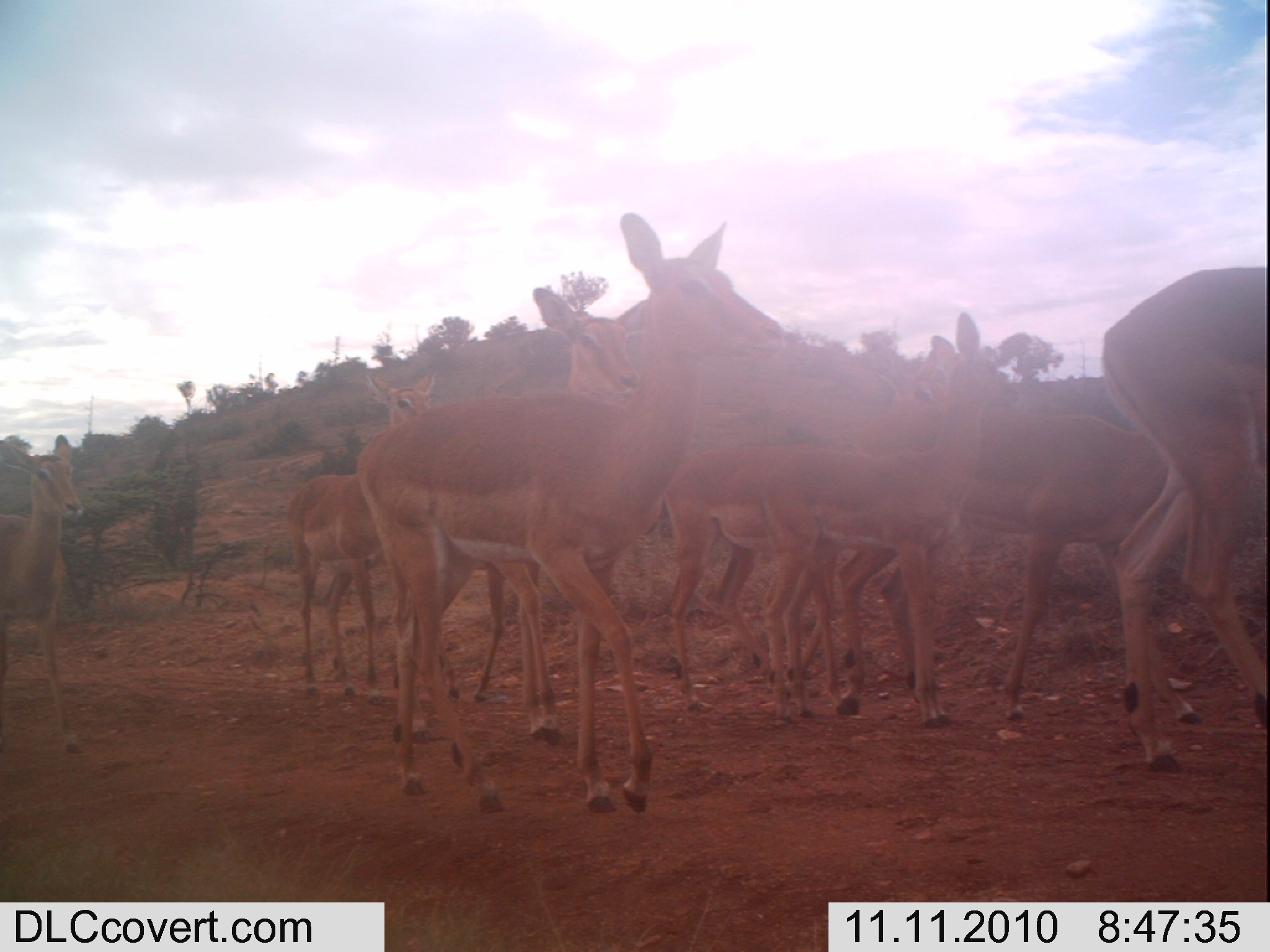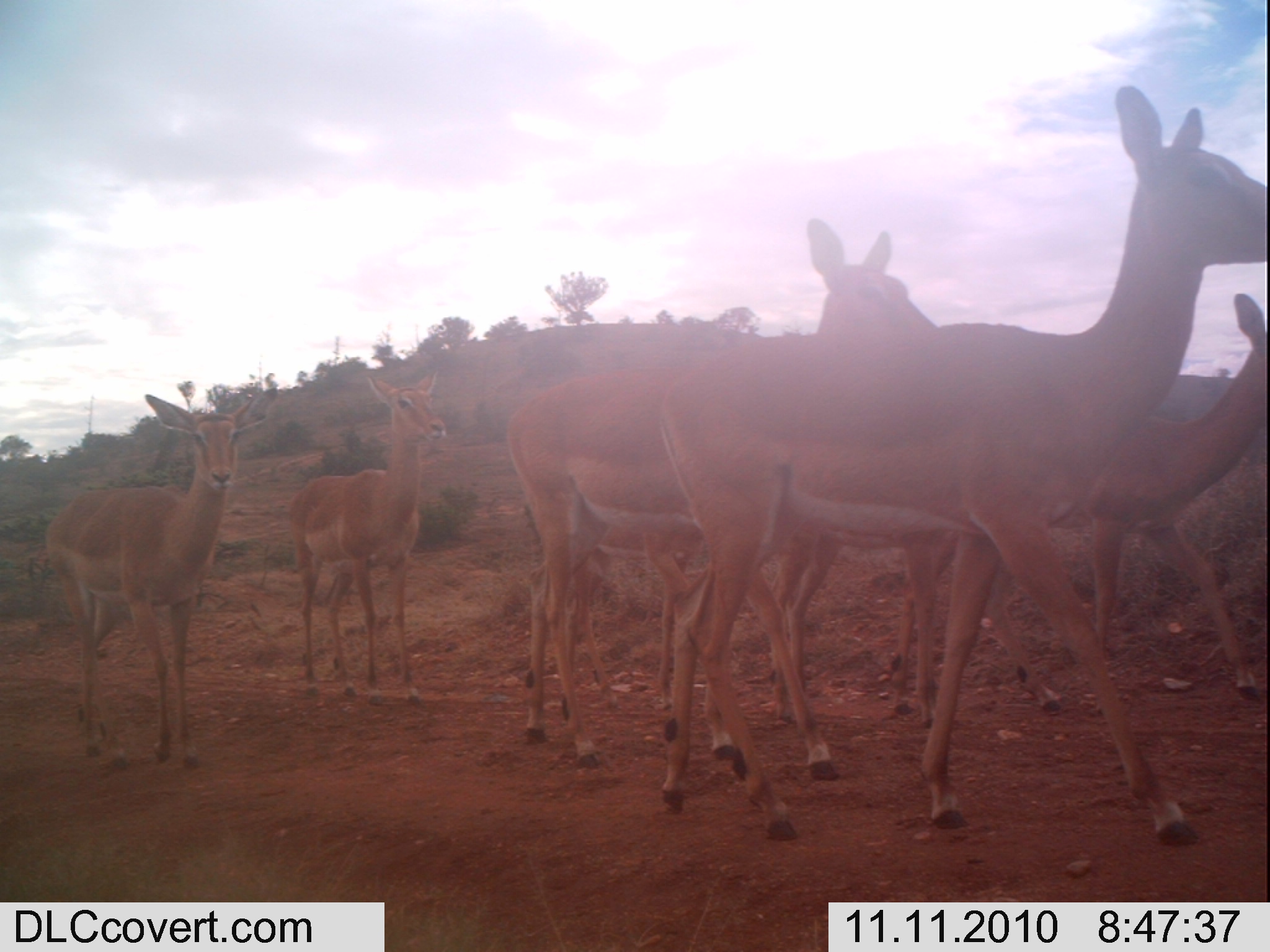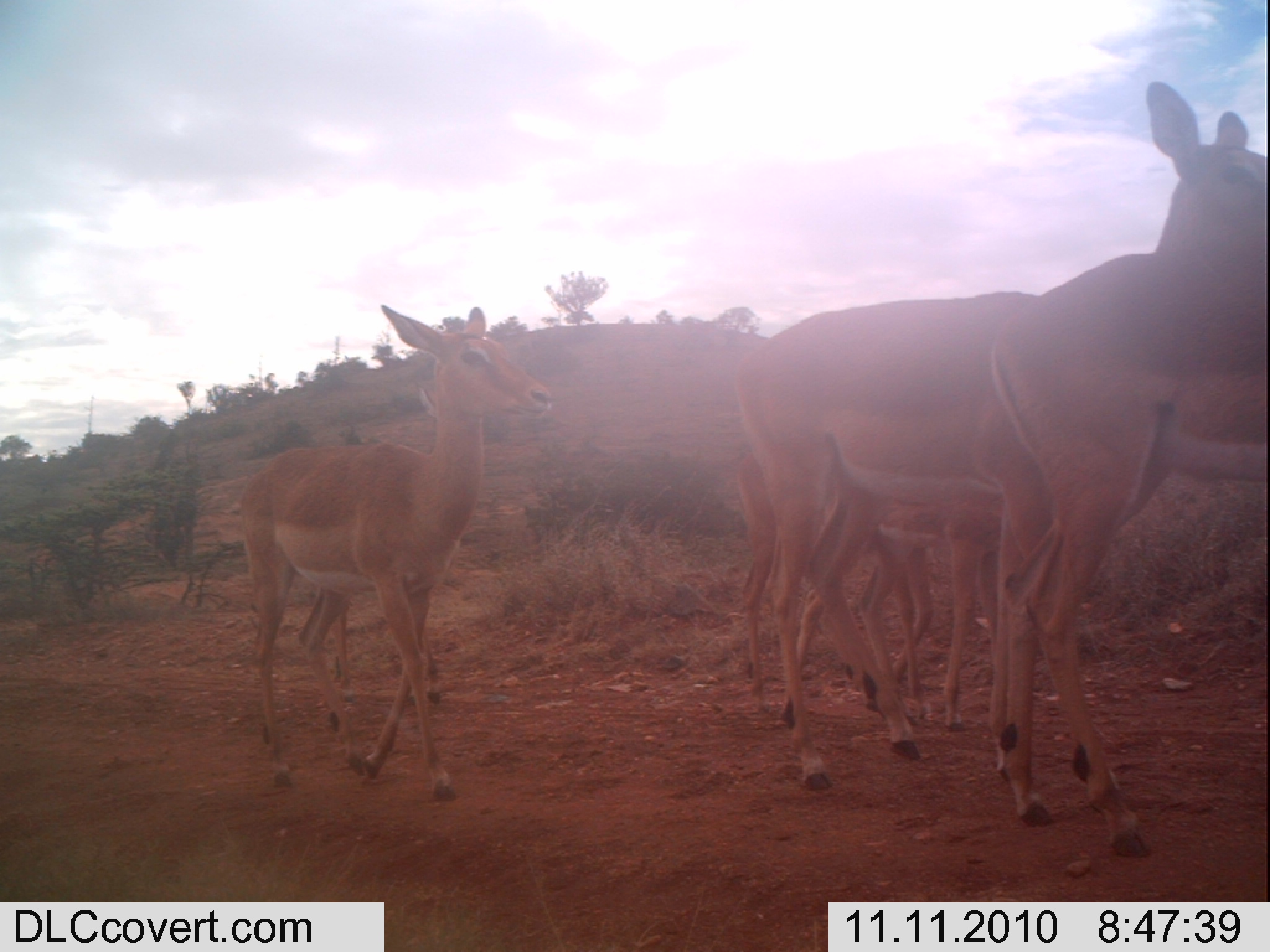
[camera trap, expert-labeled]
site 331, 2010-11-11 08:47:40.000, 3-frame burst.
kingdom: Animalia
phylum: Chordata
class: Mammalia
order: Artiodactyla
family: Bovidae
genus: Aepyceros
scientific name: Aepyceros melampus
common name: impala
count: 8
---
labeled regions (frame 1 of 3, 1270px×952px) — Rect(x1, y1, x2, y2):
aepyceros melampus: Rect(346, 207, 790, 811); Rect(749, 305, 1023, 724); Rect(665, 339, 956, 729); Rect(465, 281, 655, 799); Rect(1095, 259, 1268, 783); Rect(977, 401, 1169, 724); Rect(283, 370, 437, 698); Rect(0, 425, 87, 759)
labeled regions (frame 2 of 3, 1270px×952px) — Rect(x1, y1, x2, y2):
aepyceros melampus: Rect(646, 83, 1263, 840); Rect(503, 285, 934, 768); Rect(913, 293, 1264, 733); Rect(39, 384, 265, 771); Rect(287, 367, 447, 710); Rect(516, 521, 700, 719)